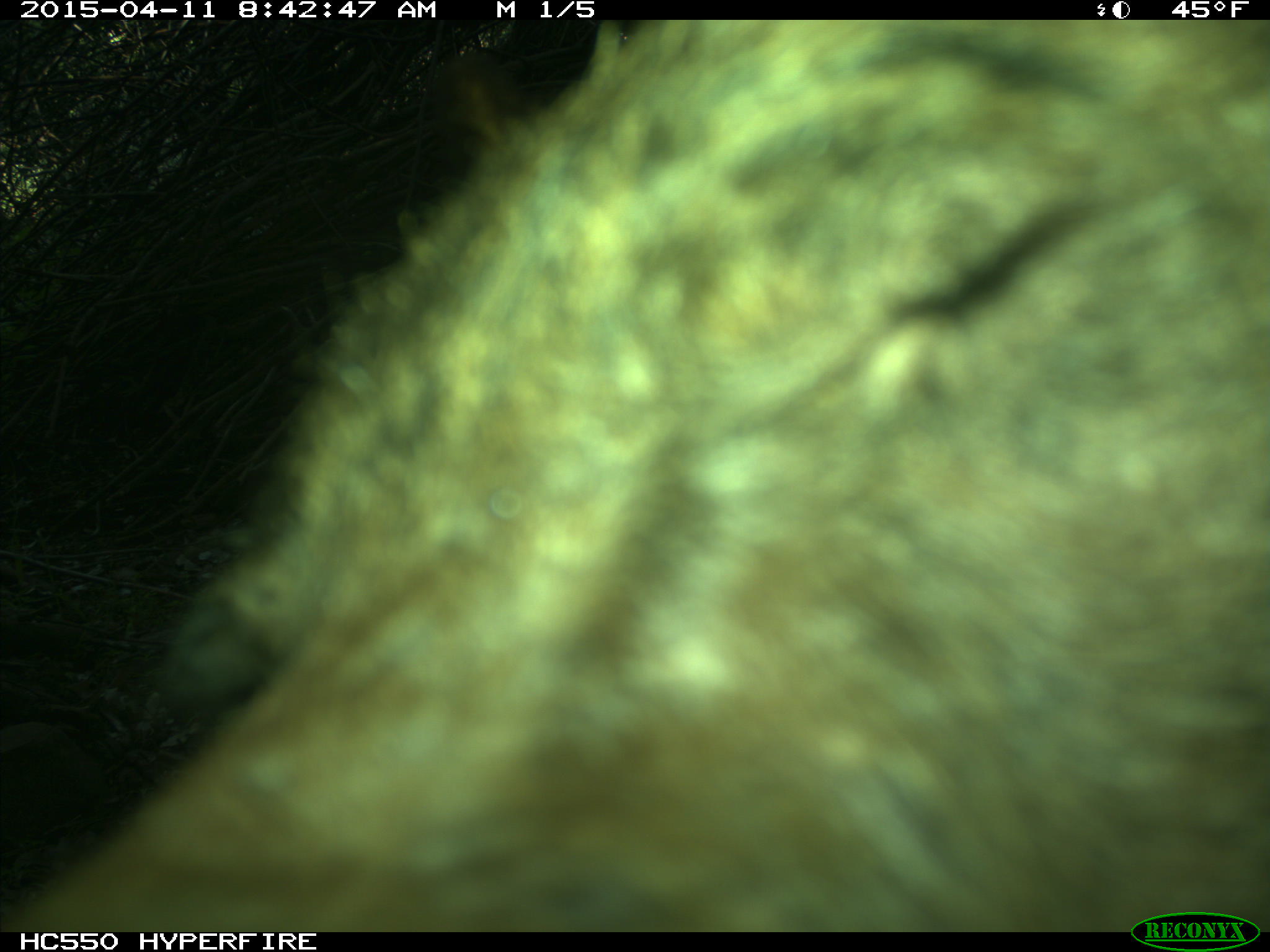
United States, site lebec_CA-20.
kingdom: Animalia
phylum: Chordata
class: Mammalia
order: Carnivora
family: Ursidae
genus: Ursus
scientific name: Ursus americanus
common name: american black bear